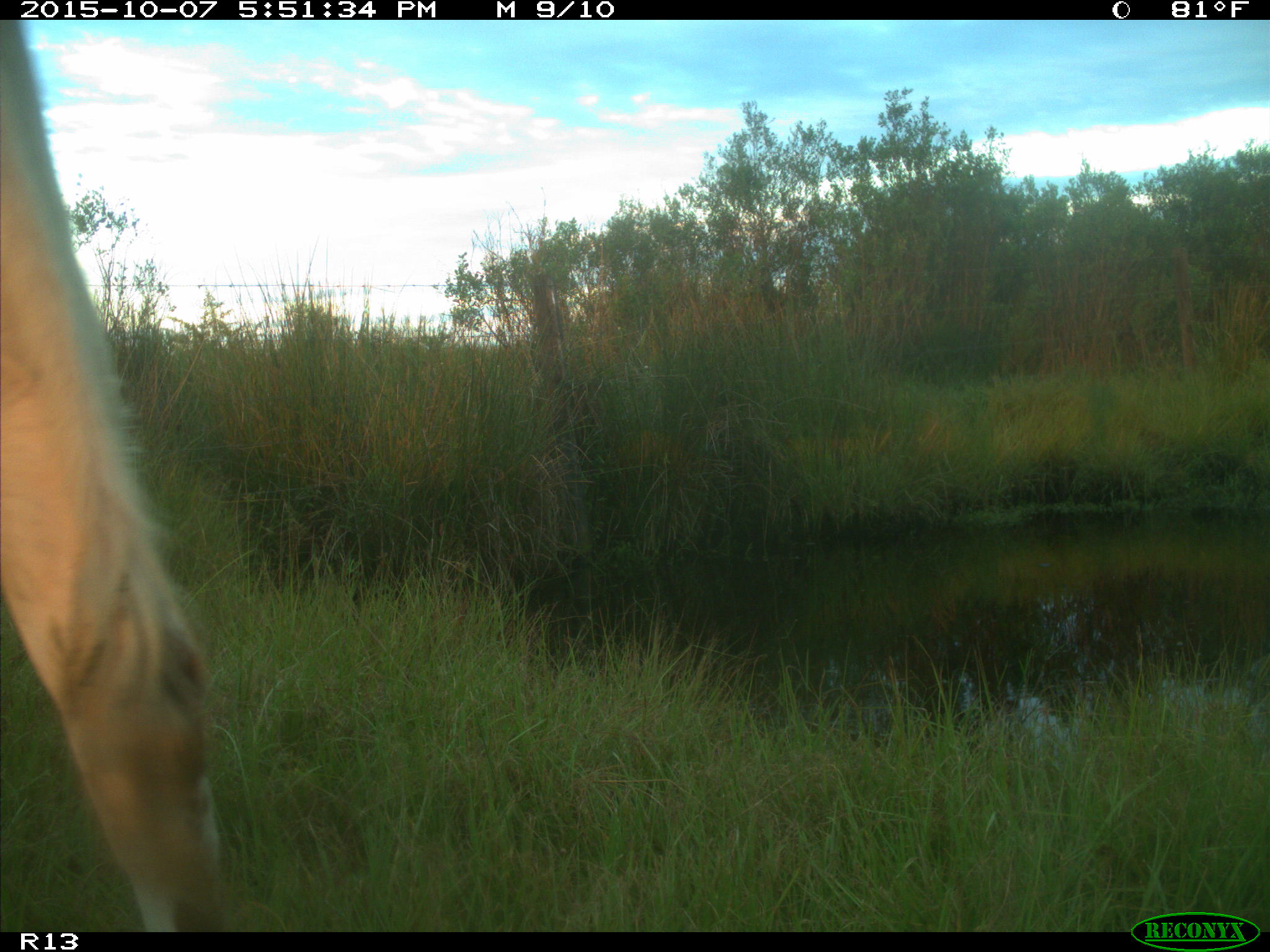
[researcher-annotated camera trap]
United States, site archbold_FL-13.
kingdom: Animalia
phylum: Chordata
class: Mammalia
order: Artiodactyla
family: Bovidae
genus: Bos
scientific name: Bos taurus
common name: domestic cow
Bos taurus (domestic cow).